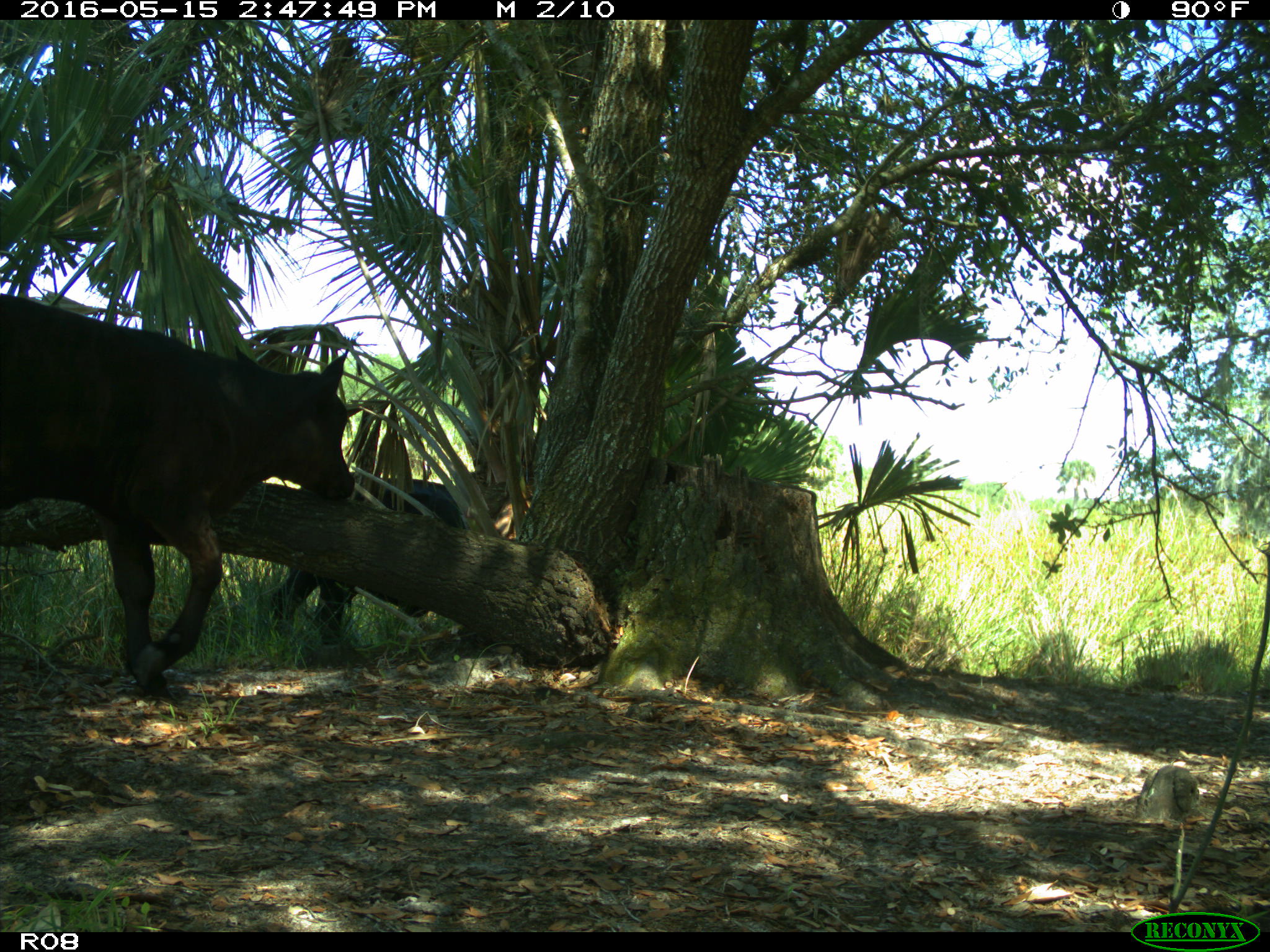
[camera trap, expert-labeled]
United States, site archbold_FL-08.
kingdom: Animalia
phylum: Chordata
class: Mammalia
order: Artiodactyla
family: Bovidae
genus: Bos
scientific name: Bos taurus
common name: domestic cow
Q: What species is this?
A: Bos taurus (domestic cow).